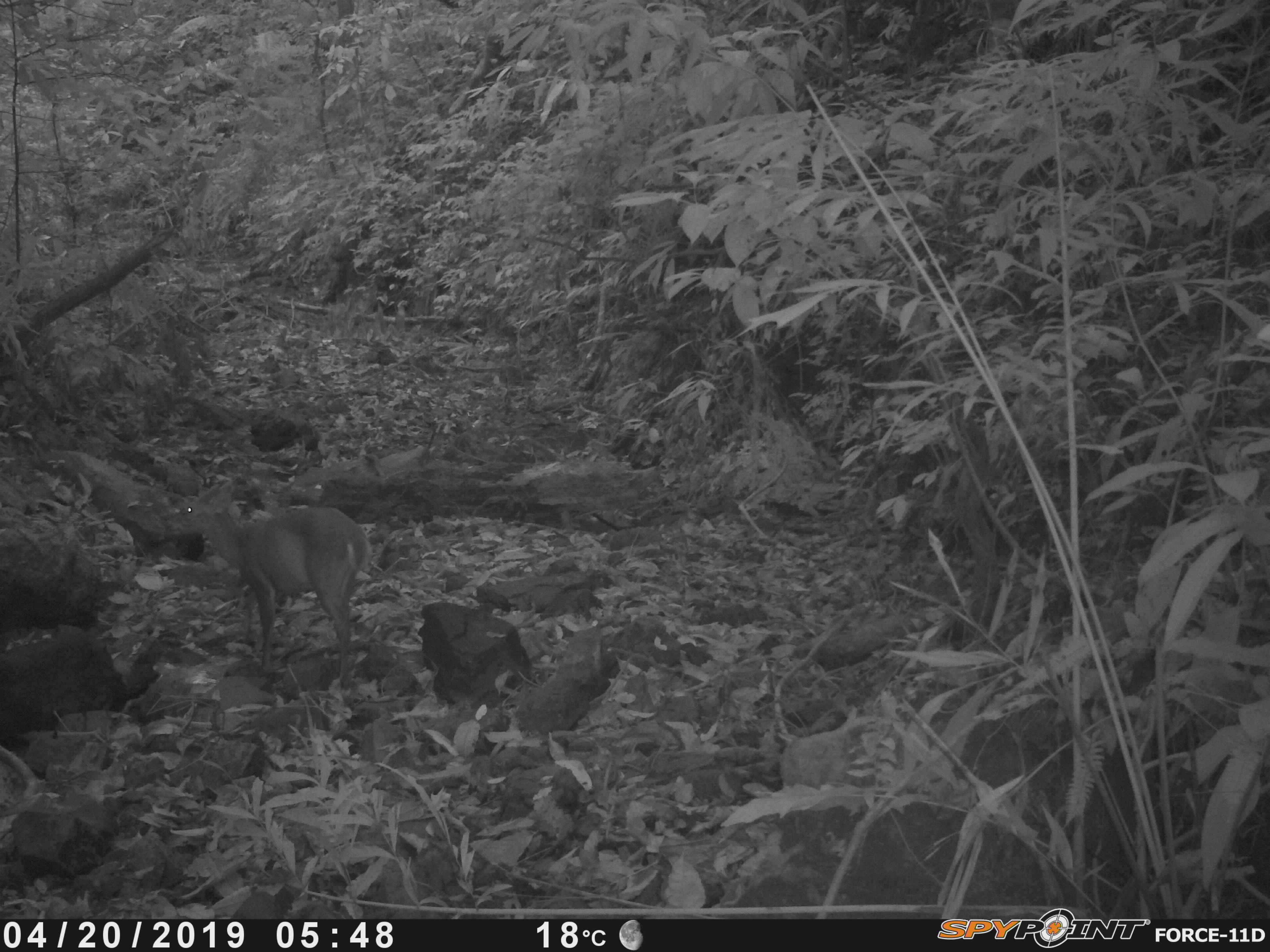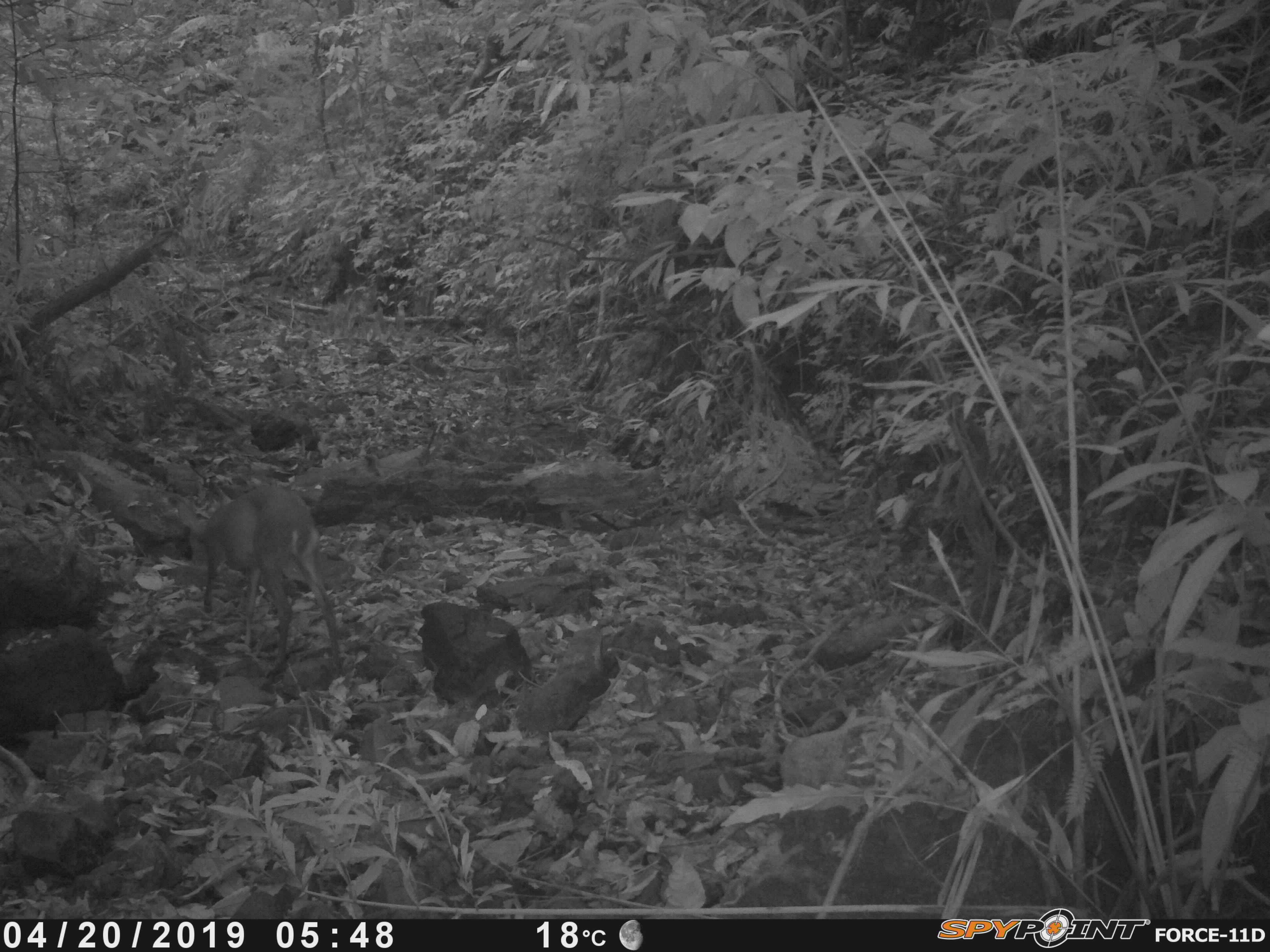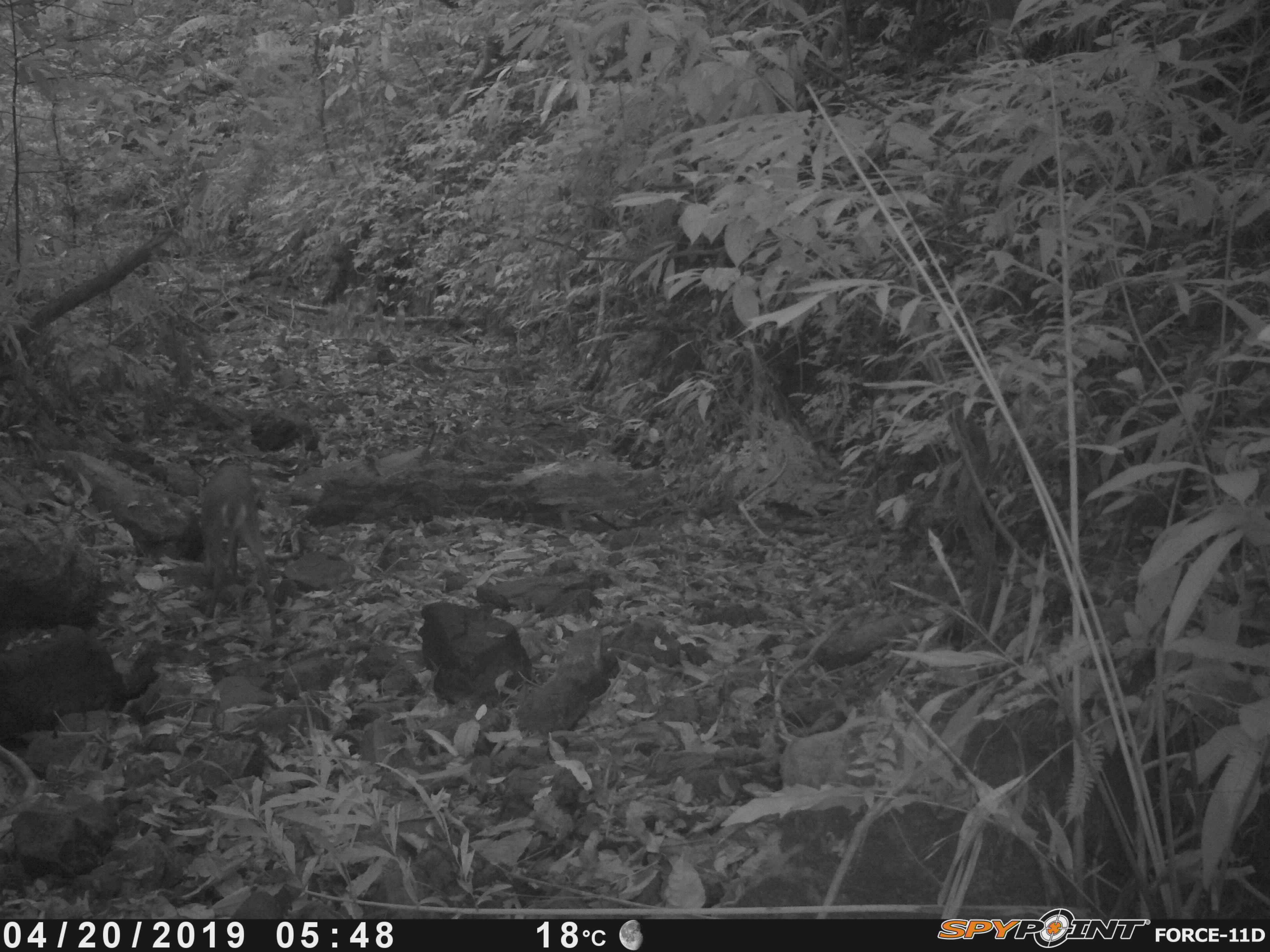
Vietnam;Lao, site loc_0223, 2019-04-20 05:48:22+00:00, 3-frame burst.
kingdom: Animalia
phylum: Chordata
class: Mammalia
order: Artiodactyla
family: Cervidae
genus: Muntiacus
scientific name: Muntiacus vuquangensis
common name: large-antlered muntjac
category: large antlered muntjac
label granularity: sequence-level